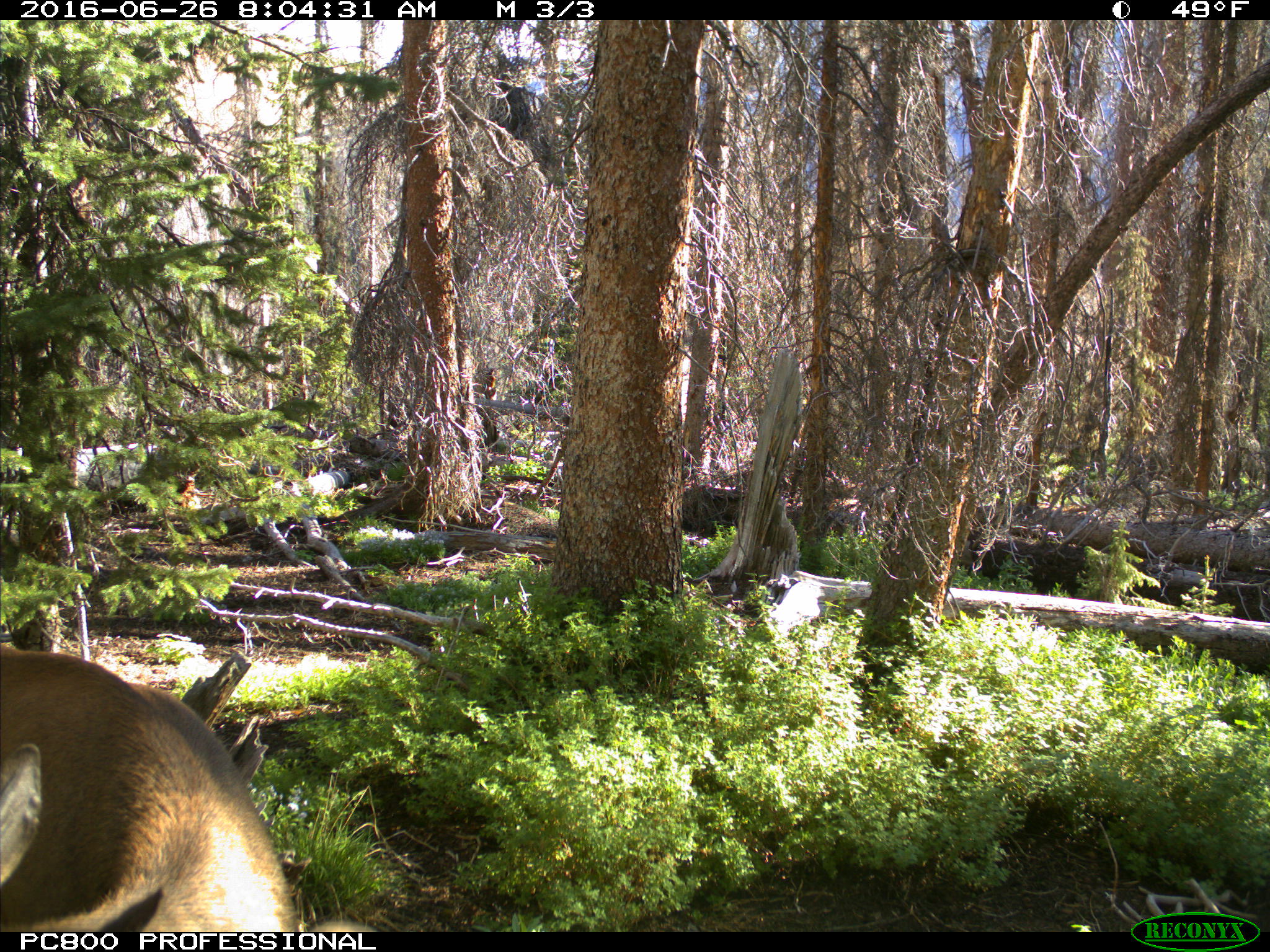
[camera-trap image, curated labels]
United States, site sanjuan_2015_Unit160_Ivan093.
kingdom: Animalia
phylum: Chordata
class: Mammalia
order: Artiodactyla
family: Cervidae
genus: Cervus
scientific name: Cervus elaphus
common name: red deer